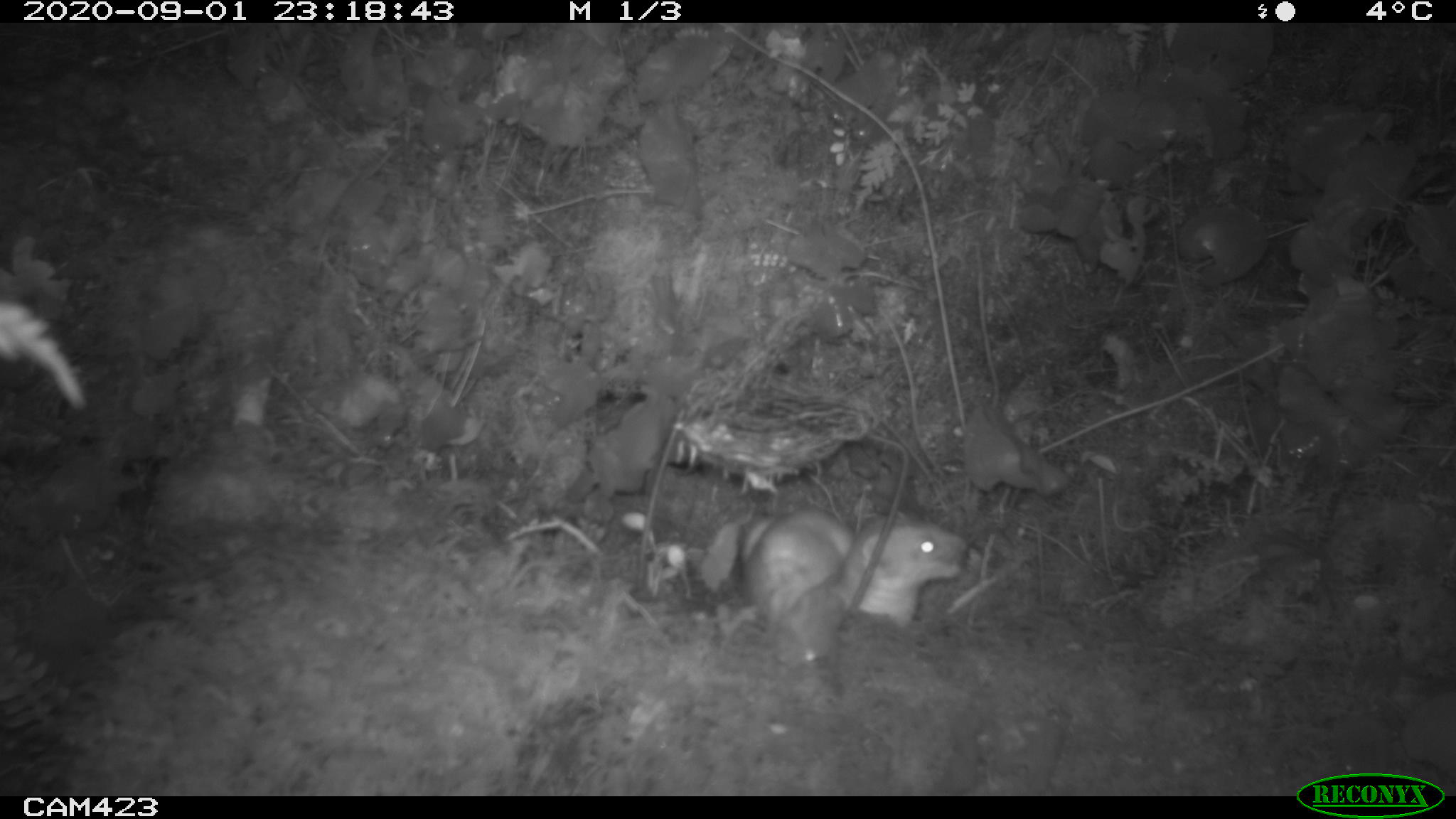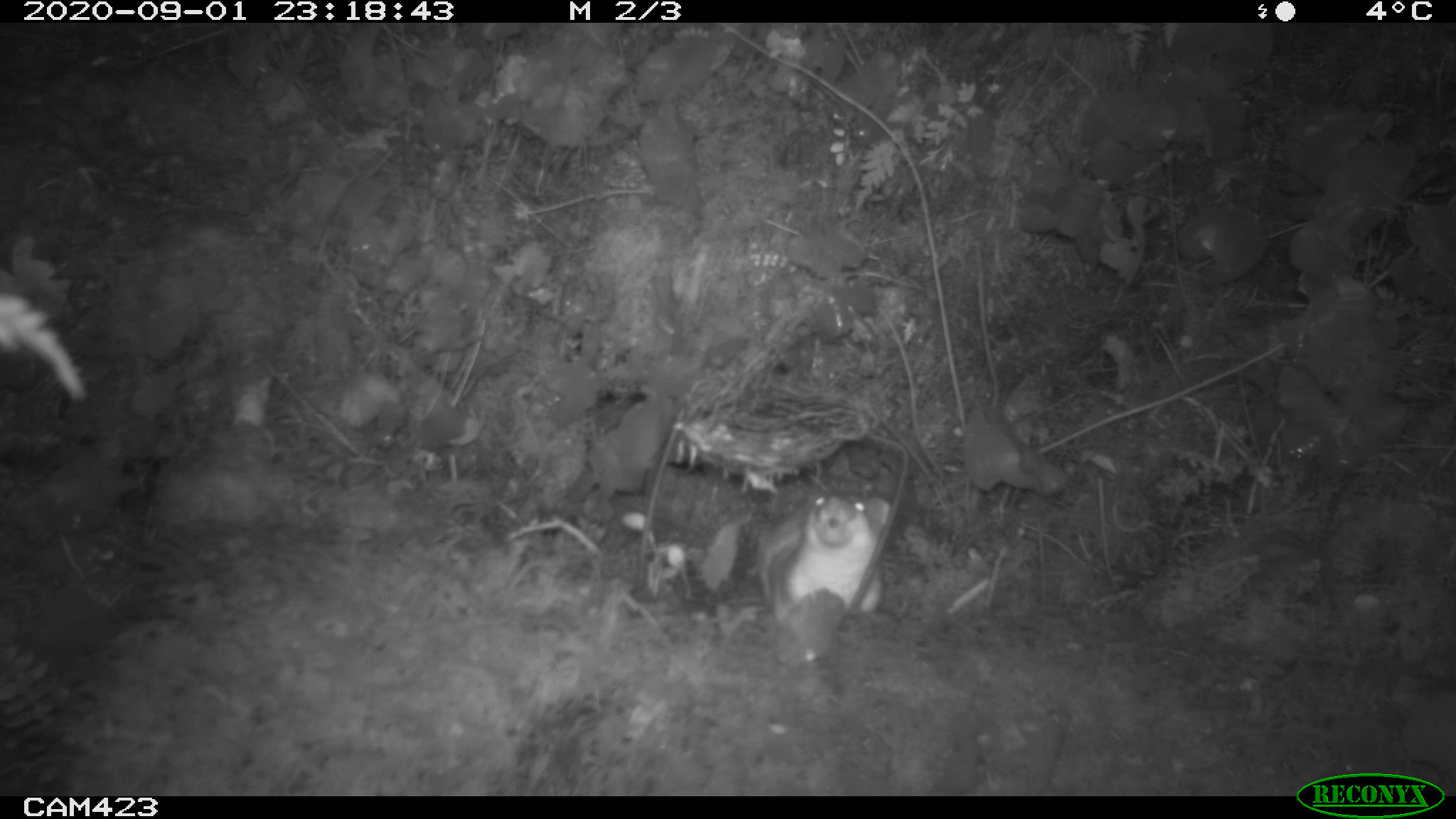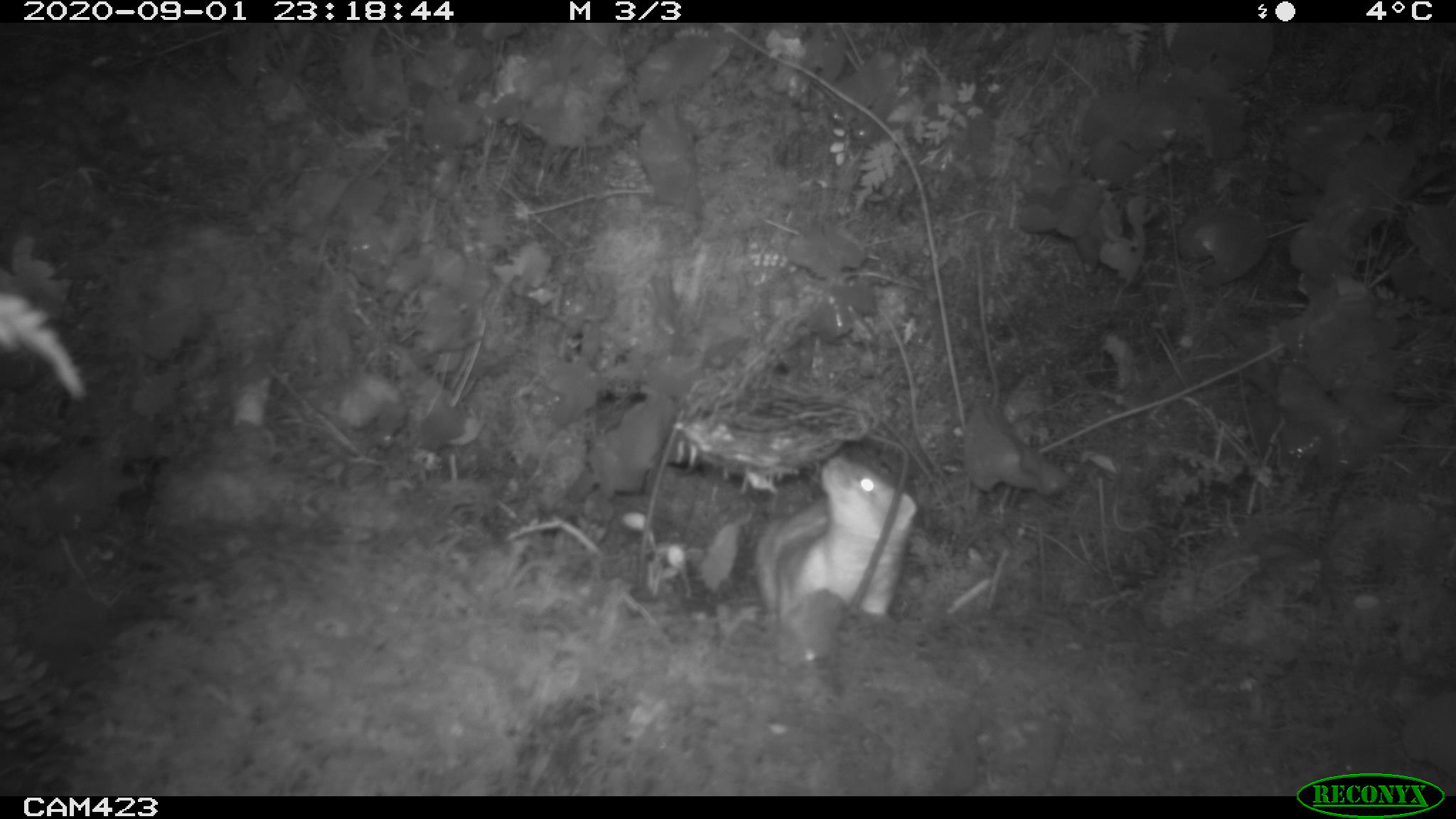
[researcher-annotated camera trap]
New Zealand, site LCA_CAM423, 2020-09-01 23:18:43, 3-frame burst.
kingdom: Animalia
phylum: Chordata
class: Mammalia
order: Carnivora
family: Mustelidae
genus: Mustela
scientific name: Mustela erminea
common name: stoat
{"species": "stoat (Mustela erminea)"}